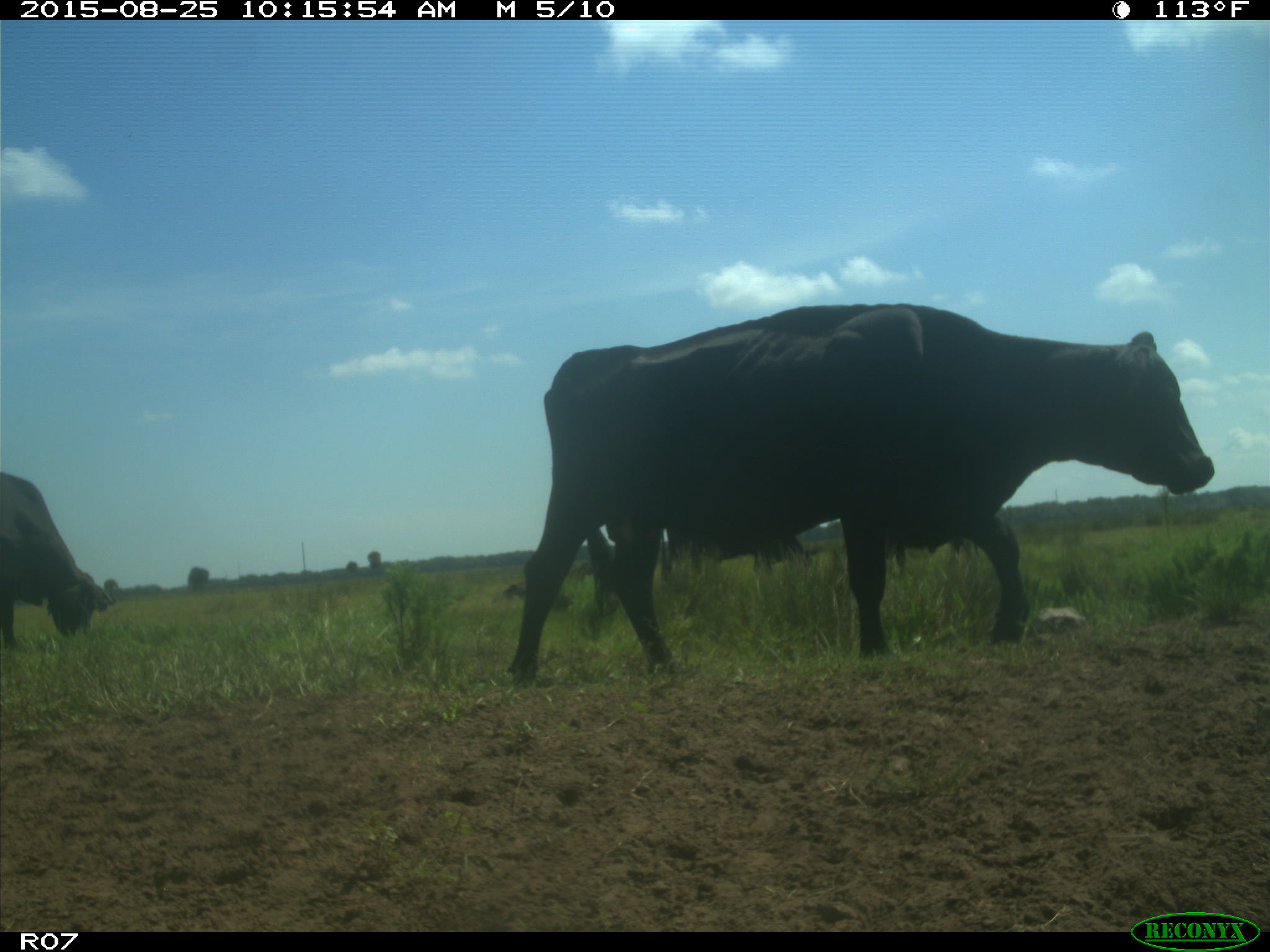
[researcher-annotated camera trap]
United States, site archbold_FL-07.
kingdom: Animalia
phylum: Chordata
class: Mammalia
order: Artiodactyla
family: Bovidae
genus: Bos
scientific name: Bos taurus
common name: domestic cow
Bos taurus (domestic cow).